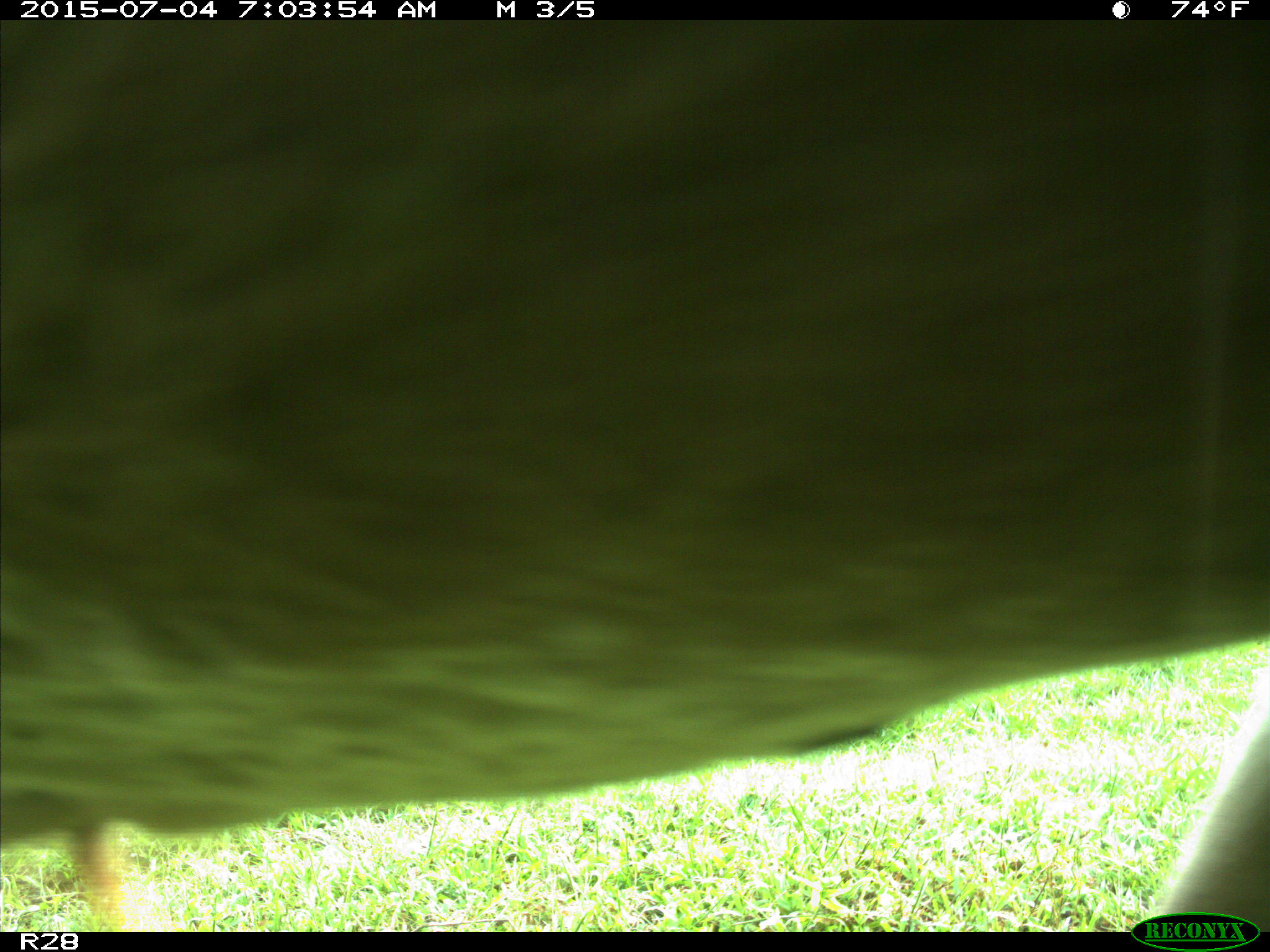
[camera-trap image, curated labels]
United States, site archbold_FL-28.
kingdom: Animalia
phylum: Chordata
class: Mammalia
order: Artiodactyla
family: Bovidae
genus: Bos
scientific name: Bos taurus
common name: domestic cow